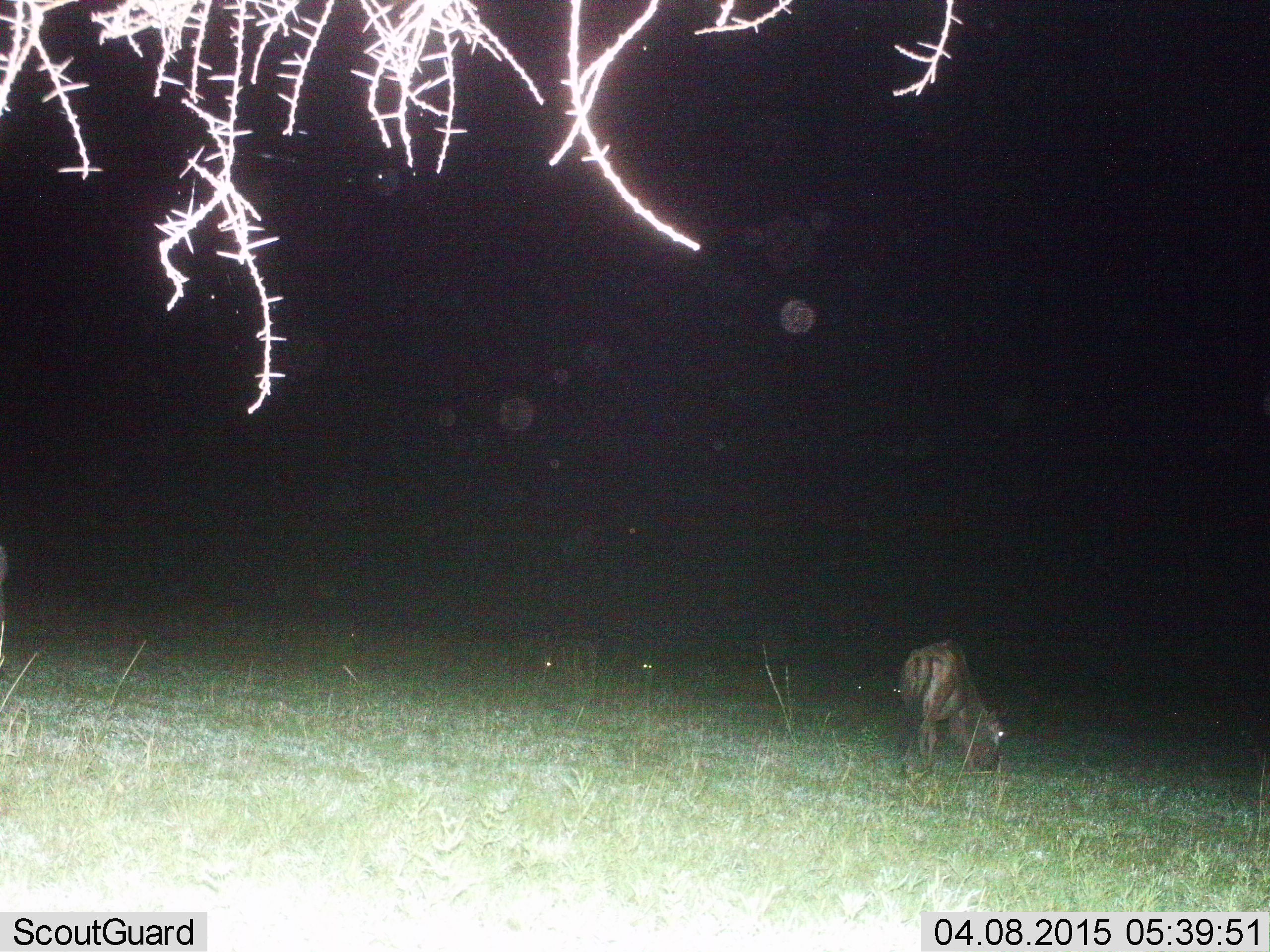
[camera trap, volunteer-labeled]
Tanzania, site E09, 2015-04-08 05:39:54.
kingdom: Animalia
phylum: Chordata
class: Mammalia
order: Artiodactyla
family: Bovidae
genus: Connochaetes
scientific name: Connochaetes taurinus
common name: blue wildebeest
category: wildebeest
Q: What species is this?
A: Wildebeest (blue wildebeest) (Connochaetes taurinus).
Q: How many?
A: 1.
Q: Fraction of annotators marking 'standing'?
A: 10%.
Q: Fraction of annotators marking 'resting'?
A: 0%.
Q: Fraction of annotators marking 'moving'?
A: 0%.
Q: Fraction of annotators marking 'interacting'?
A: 0%.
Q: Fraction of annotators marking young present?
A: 0%.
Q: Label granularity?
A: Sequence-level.